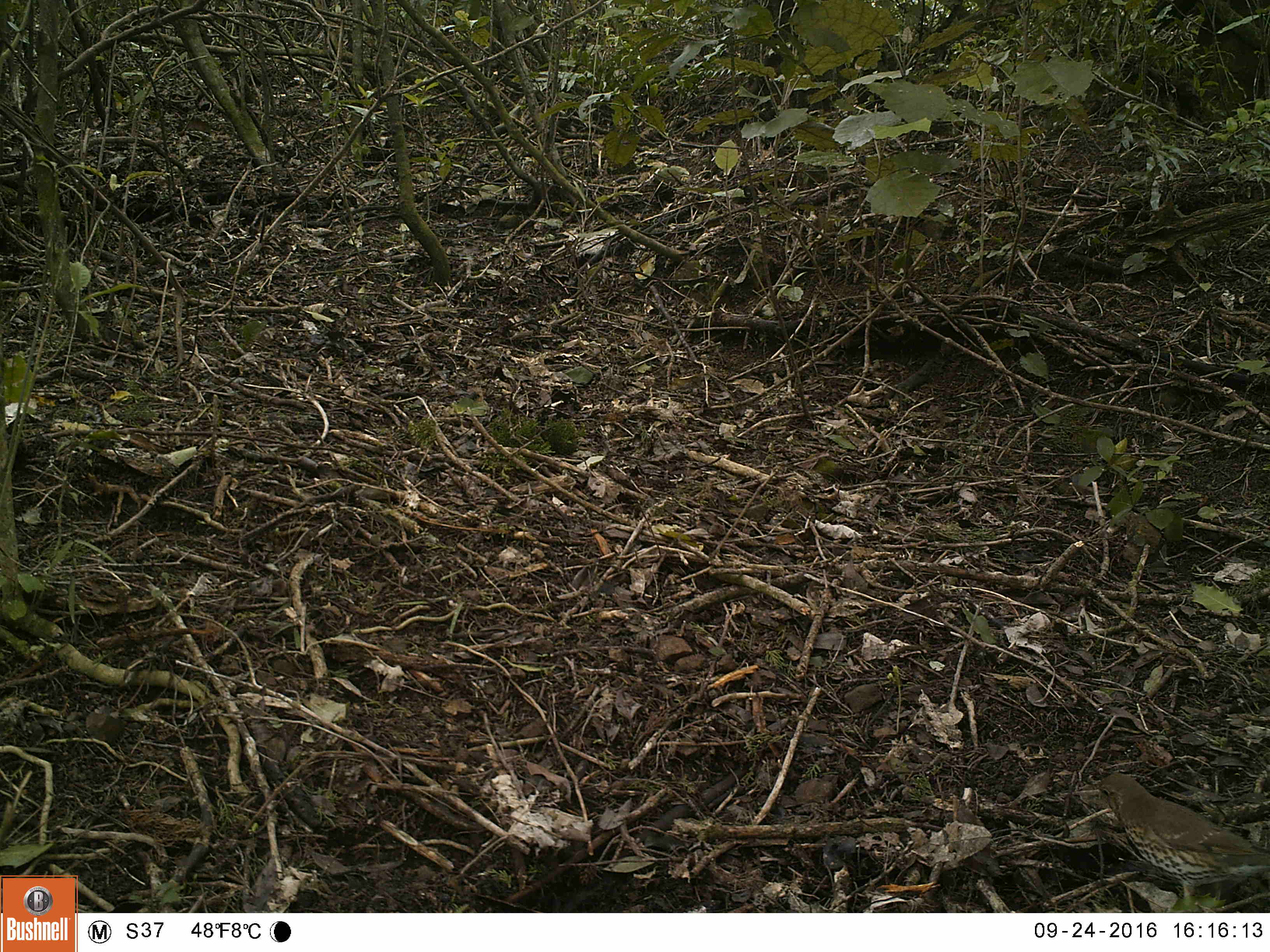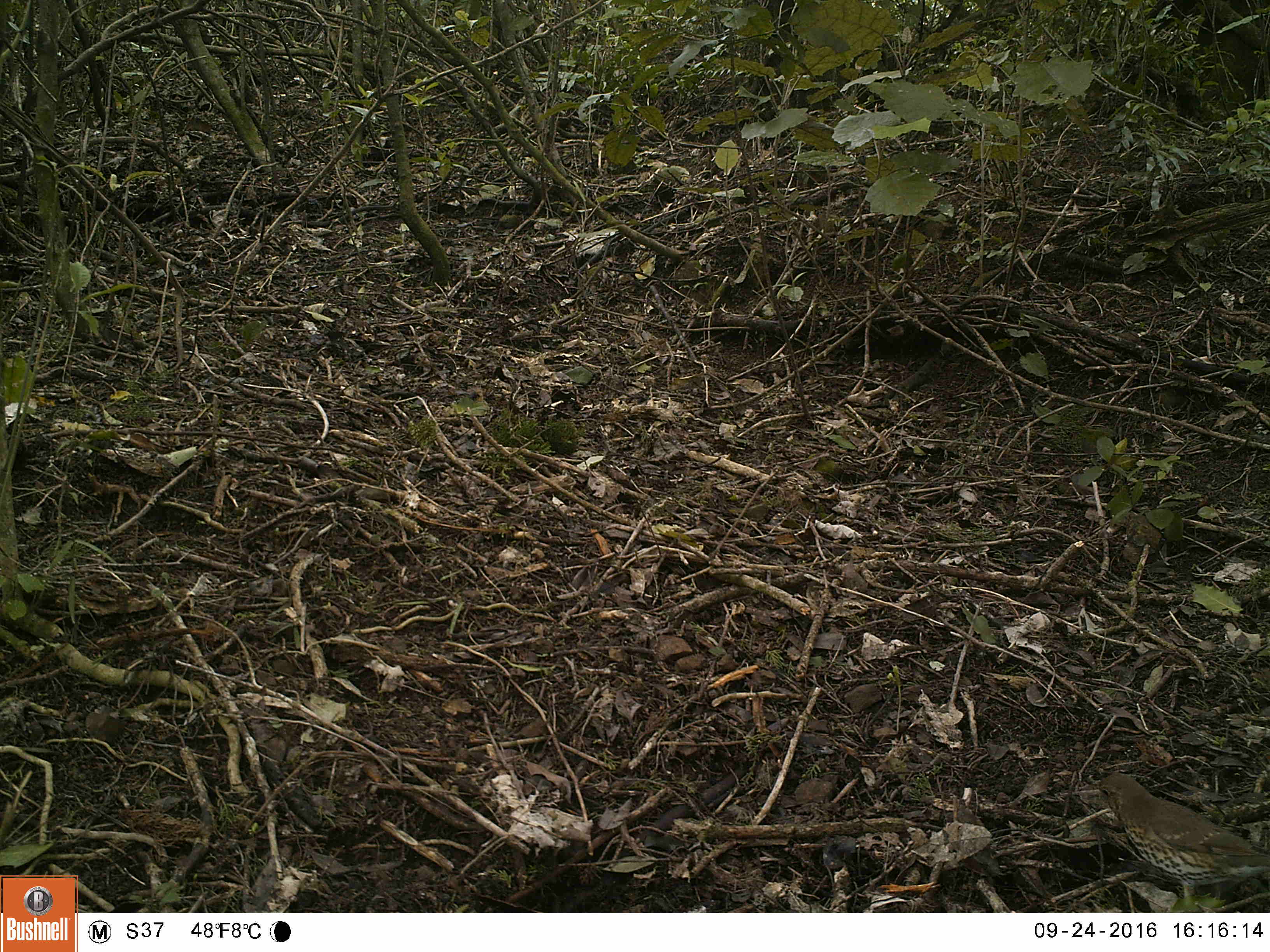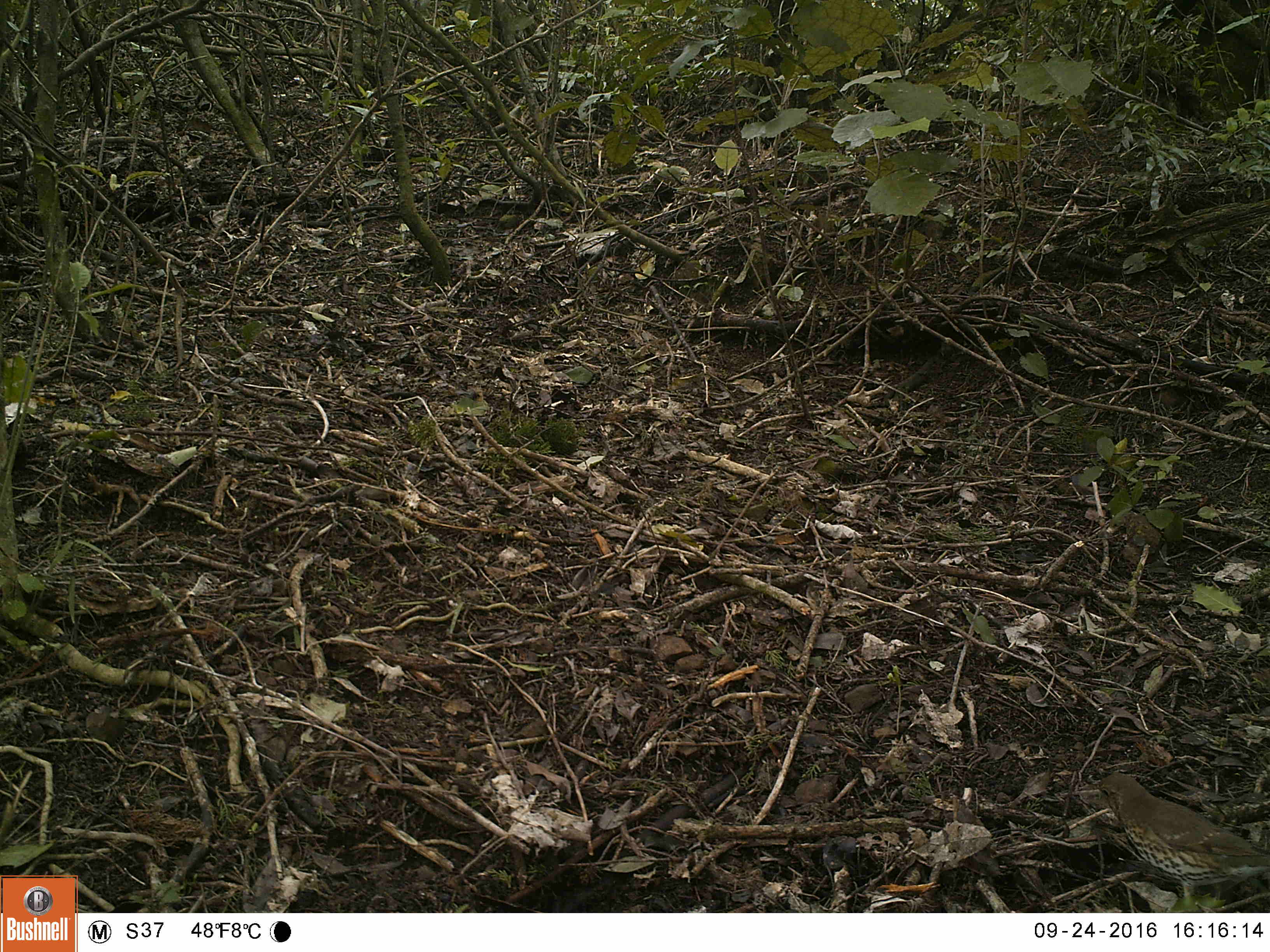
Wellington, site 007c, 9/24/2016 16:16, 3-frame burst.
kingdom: Animalia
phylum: Chordata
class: Aves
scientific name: Aves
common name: bird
Bird (Aves).